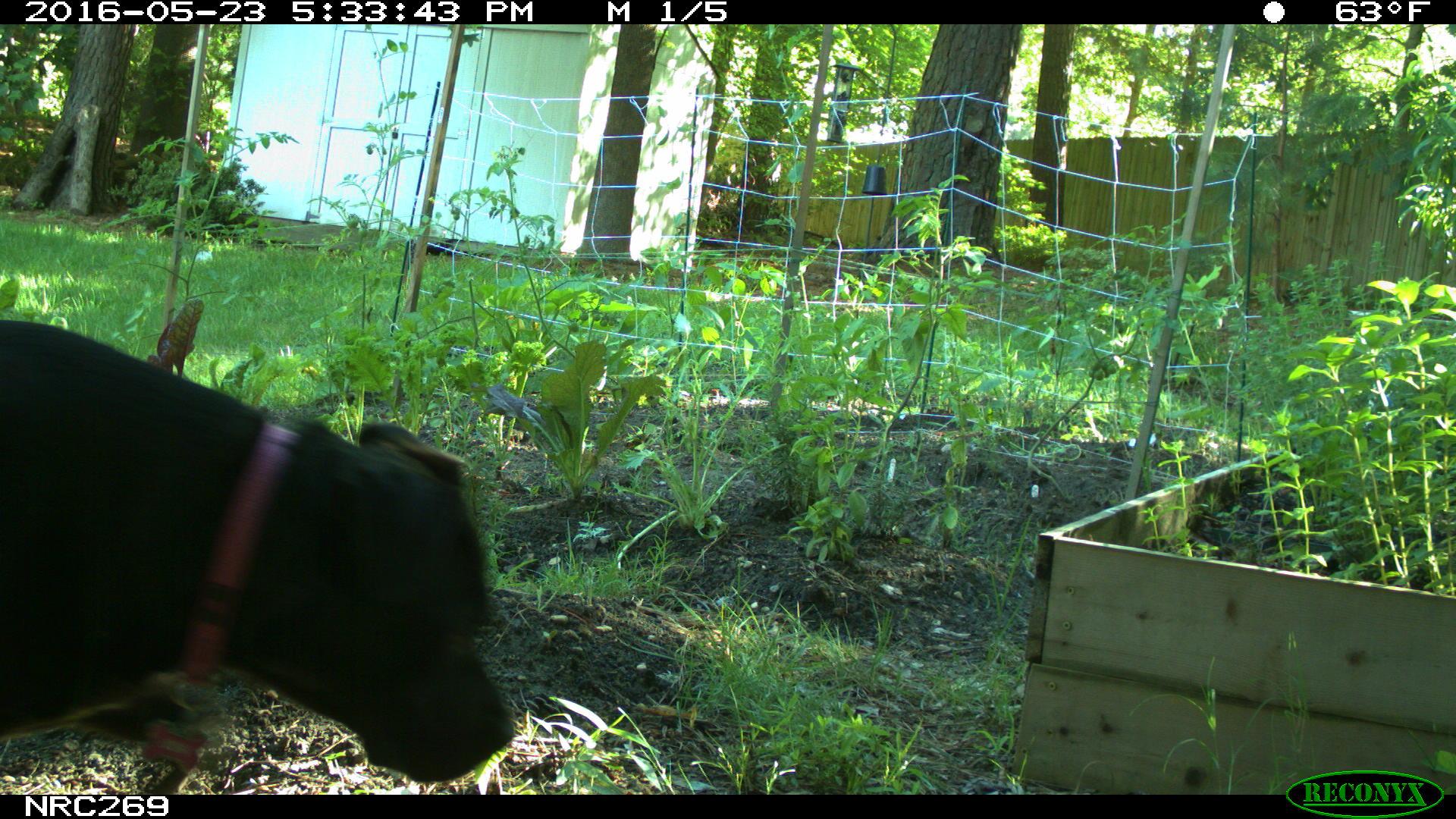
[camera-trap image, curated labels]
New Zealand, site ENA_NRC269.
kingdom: Animalia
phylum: Chordata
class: Mammalia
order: Carnivora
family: Canidae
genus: Canis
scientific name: Canis familiaris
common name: domestic dog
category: dog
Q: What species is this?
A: Dog (domestic dog) (Canis familiaris).